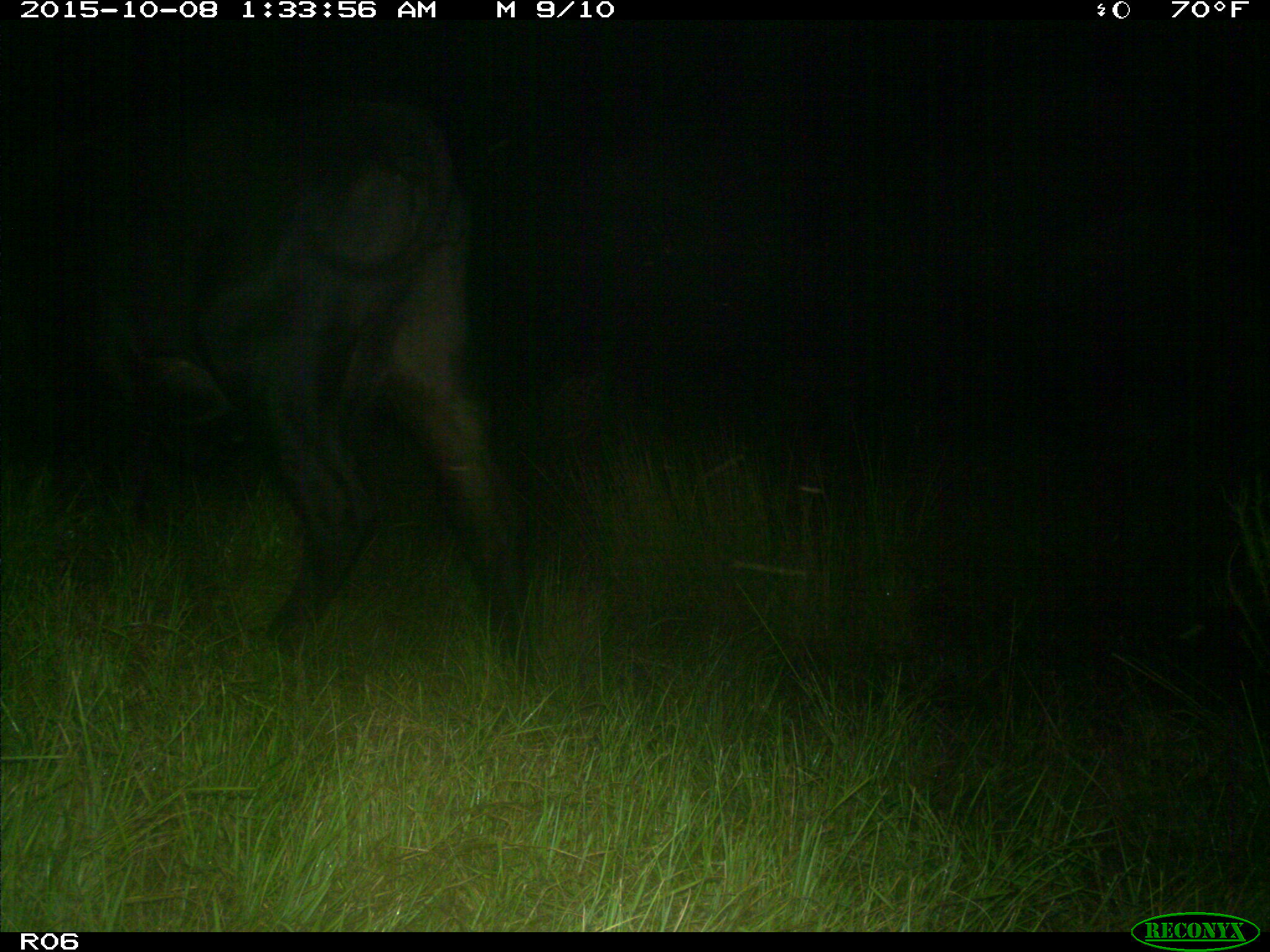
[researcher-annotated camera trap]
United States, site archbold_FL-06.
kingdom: Animalia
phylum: Chordata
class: Mammalia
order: Artiodactyla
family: Bovidae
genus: Bos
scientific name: Bos taurus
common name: domestic cow